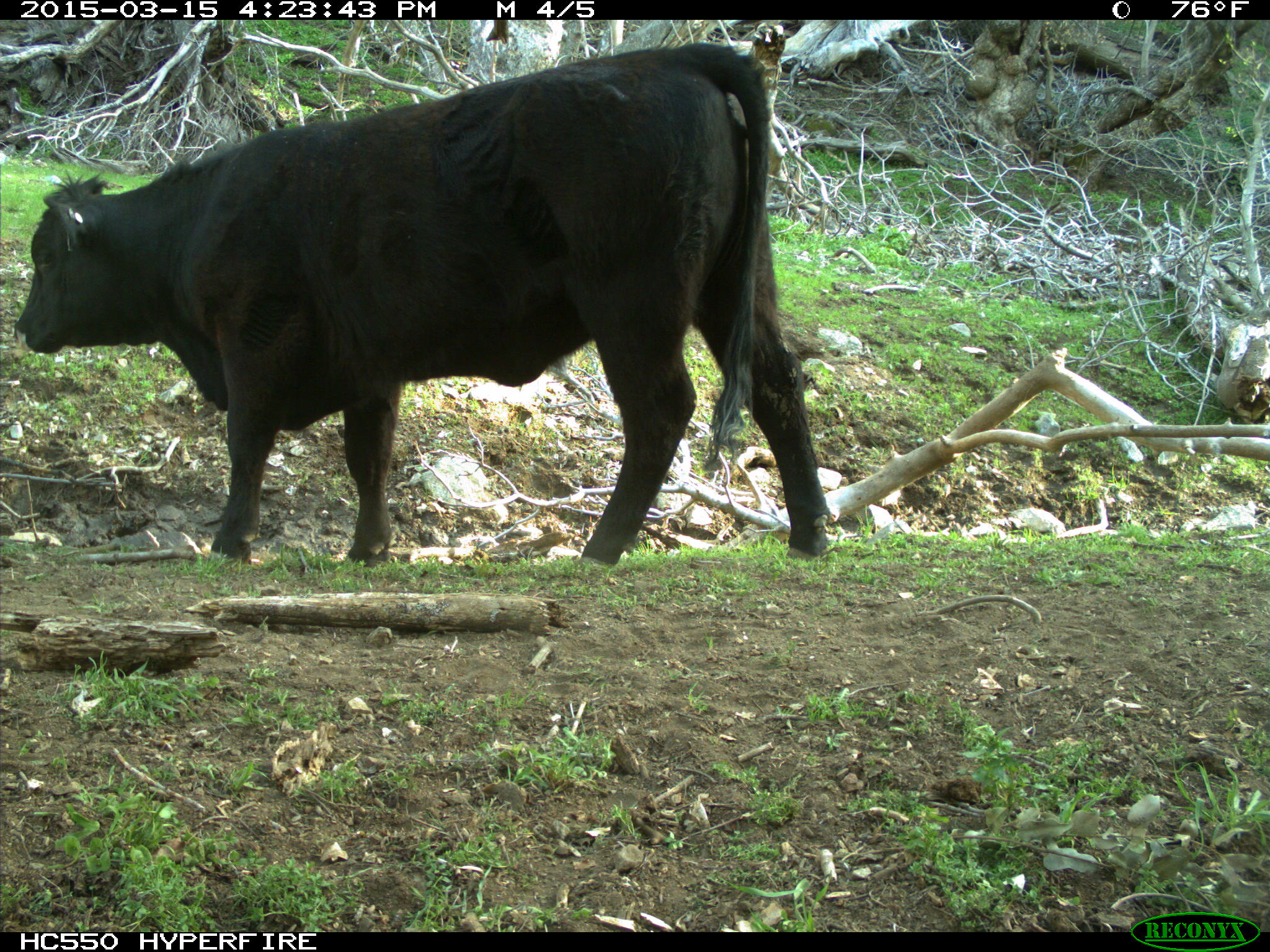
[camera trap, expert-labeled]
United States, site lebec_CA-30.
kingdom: Animalia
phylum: Chordata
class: Mammalia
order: Artiodactyla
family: Bovidae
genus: Bos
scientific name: Bos taurus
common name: domestic cow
Bos taurus (domestic cow).